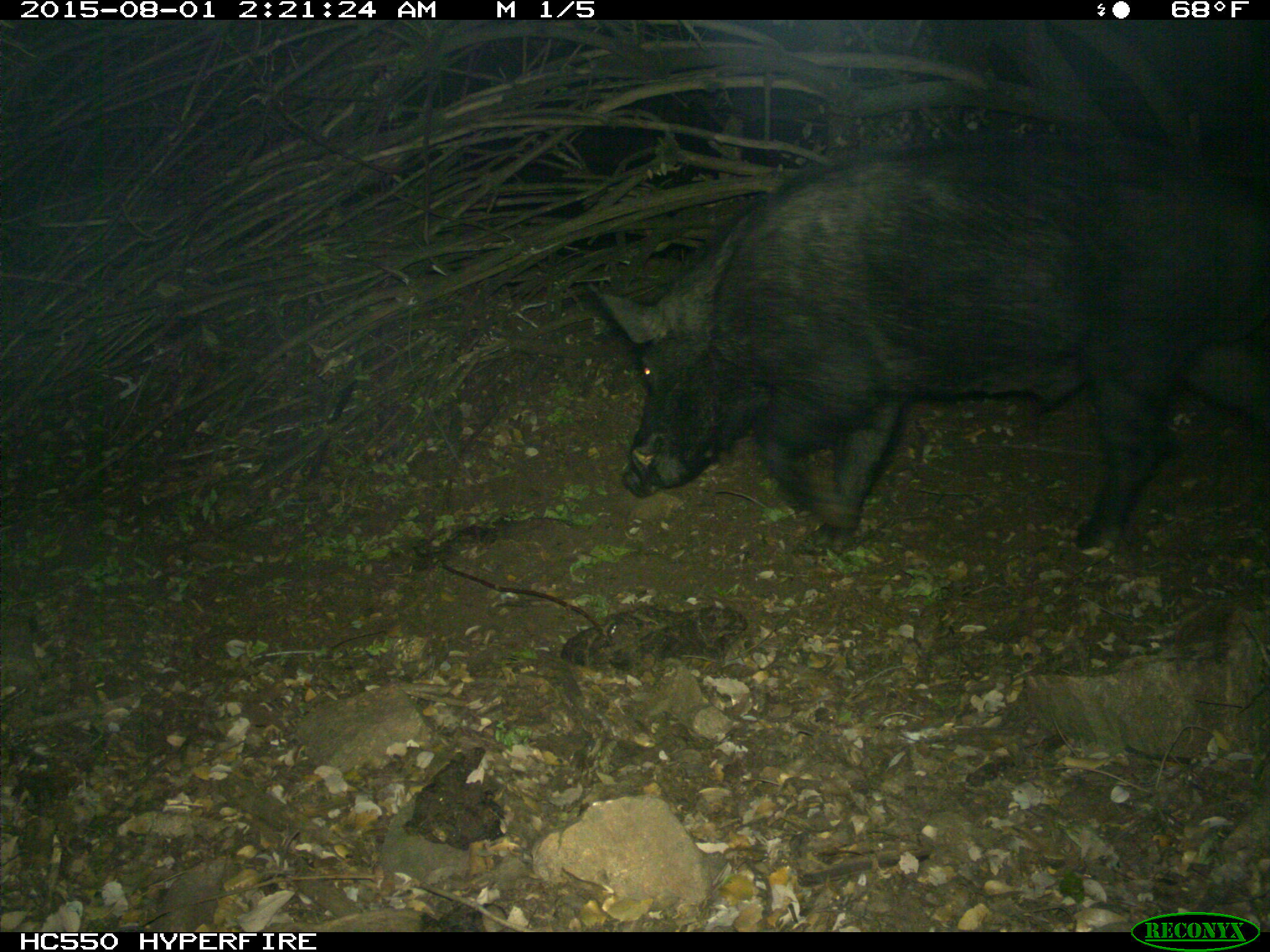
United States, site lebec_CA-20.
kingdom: Animalia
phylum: Chordata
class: Mammalia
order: Artiodactyla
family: Suidae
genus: Sus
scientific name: Sus scrofa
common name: wild boar